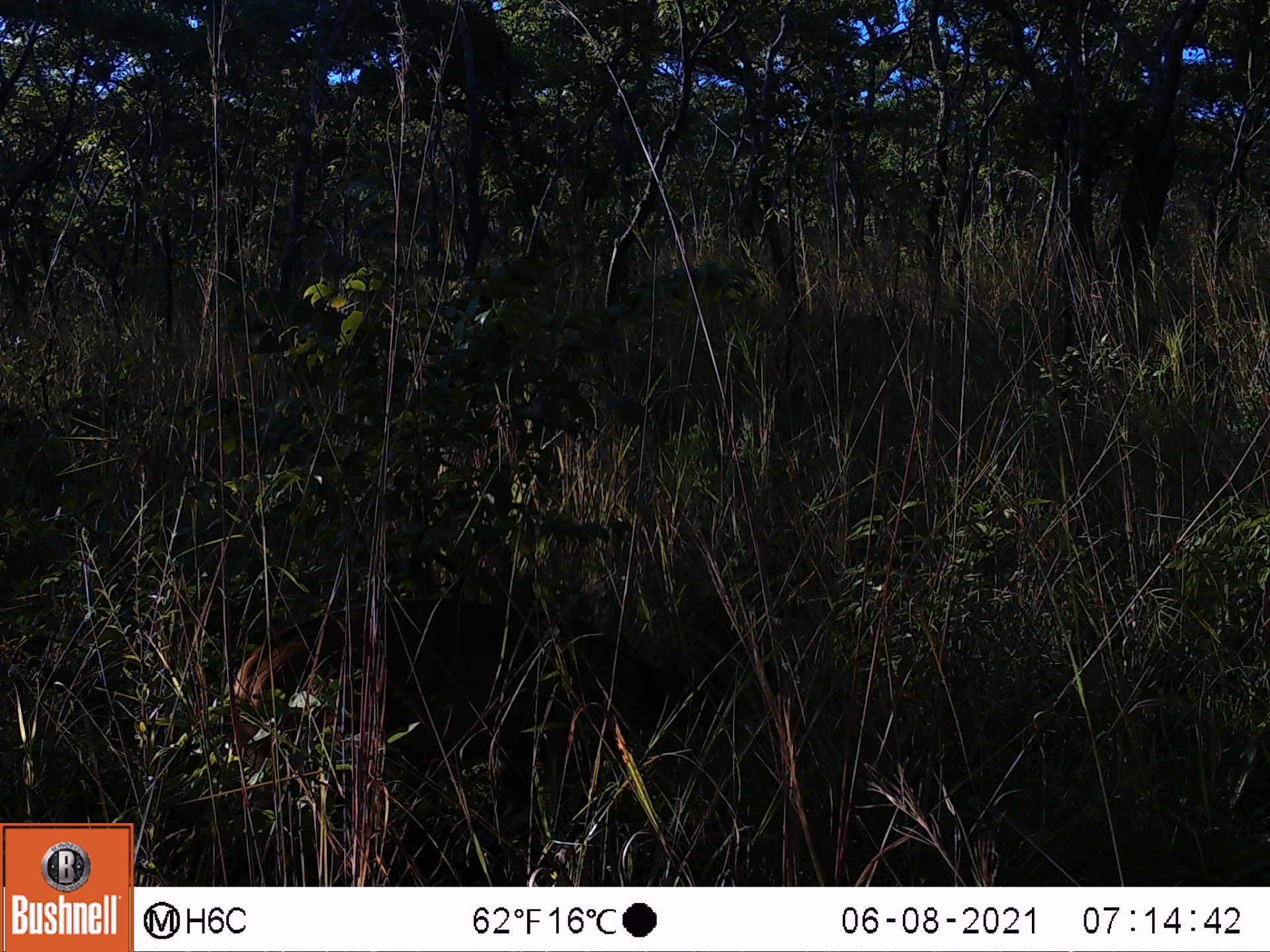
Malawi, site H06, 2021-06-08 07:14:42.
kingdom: Animalia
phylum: Chordata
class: Mammalia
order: Artiodactyla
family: Bovidae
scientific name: Antilopinae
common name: small antelope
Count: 1.